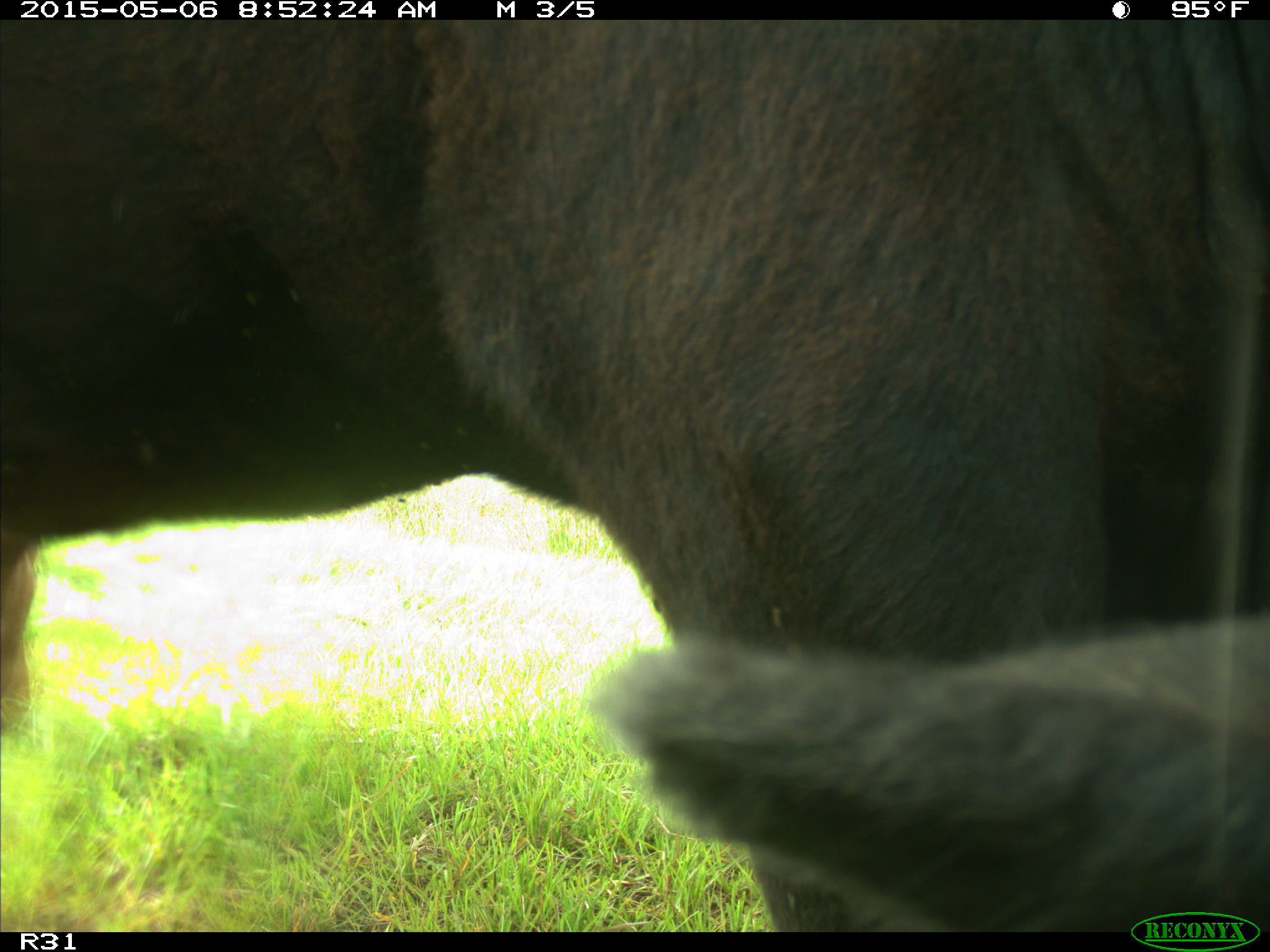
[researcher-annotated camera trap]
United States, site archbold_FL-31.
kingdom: Animalia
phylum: Chordata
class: Mammalia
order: Artiodactyla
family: Bovidae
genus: Bos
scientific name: Bos taurus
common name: domestic cow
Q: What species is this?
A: Bos taurus (domestic cow).